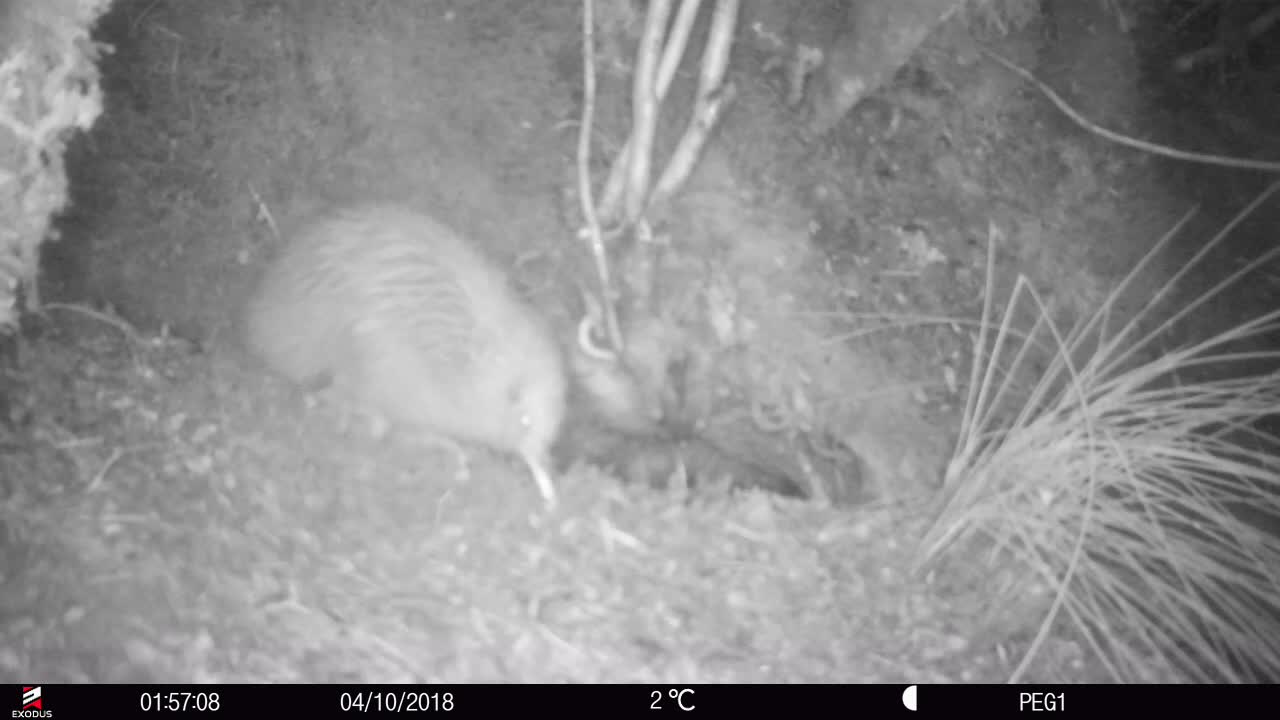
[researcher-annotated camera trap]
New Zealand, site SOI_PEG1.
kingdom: Animalia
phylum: Chordata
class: Aves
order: Apterygiformes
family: Apterygidae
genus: Apteryx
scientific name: Apteryx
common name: kiwi